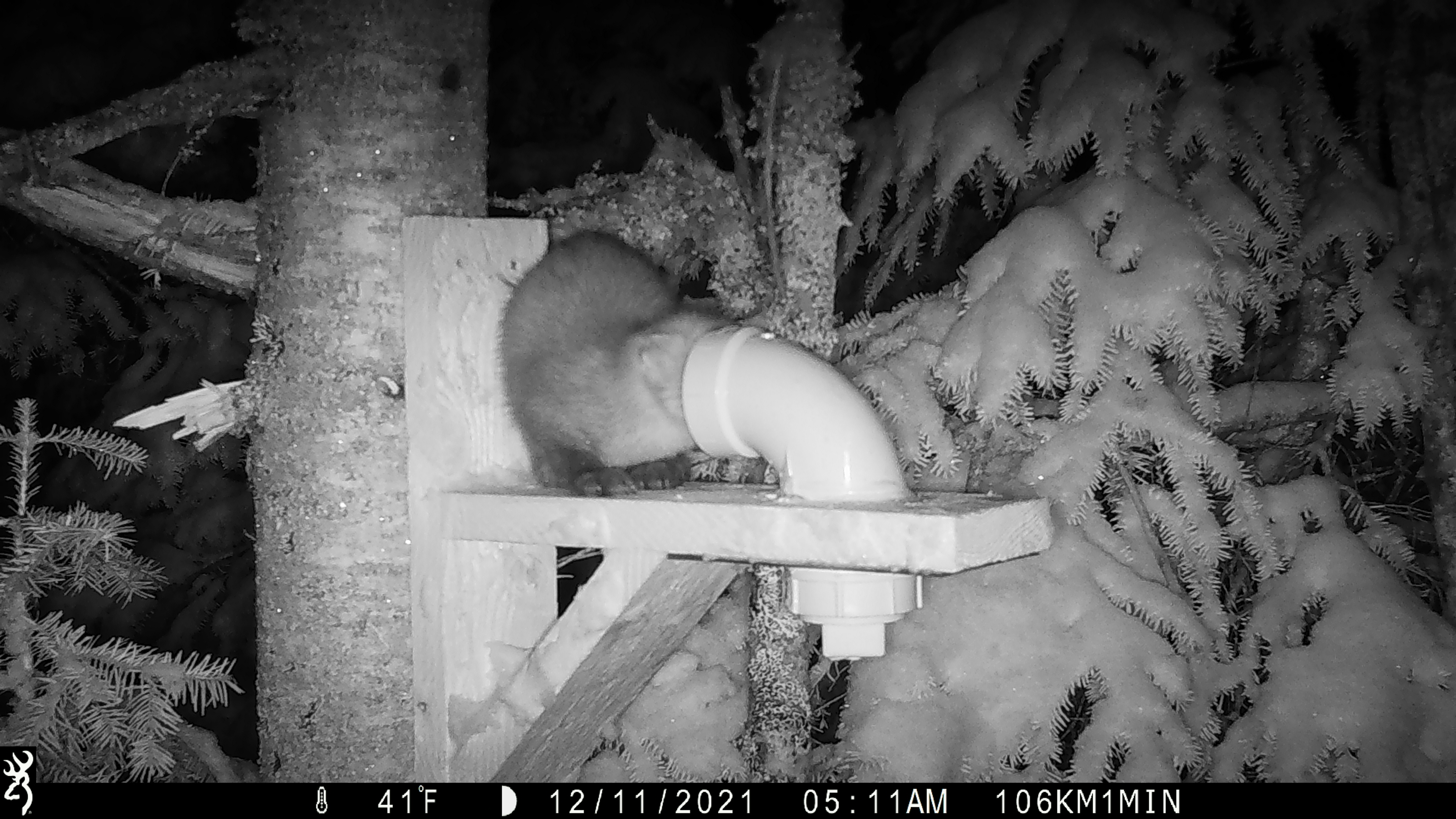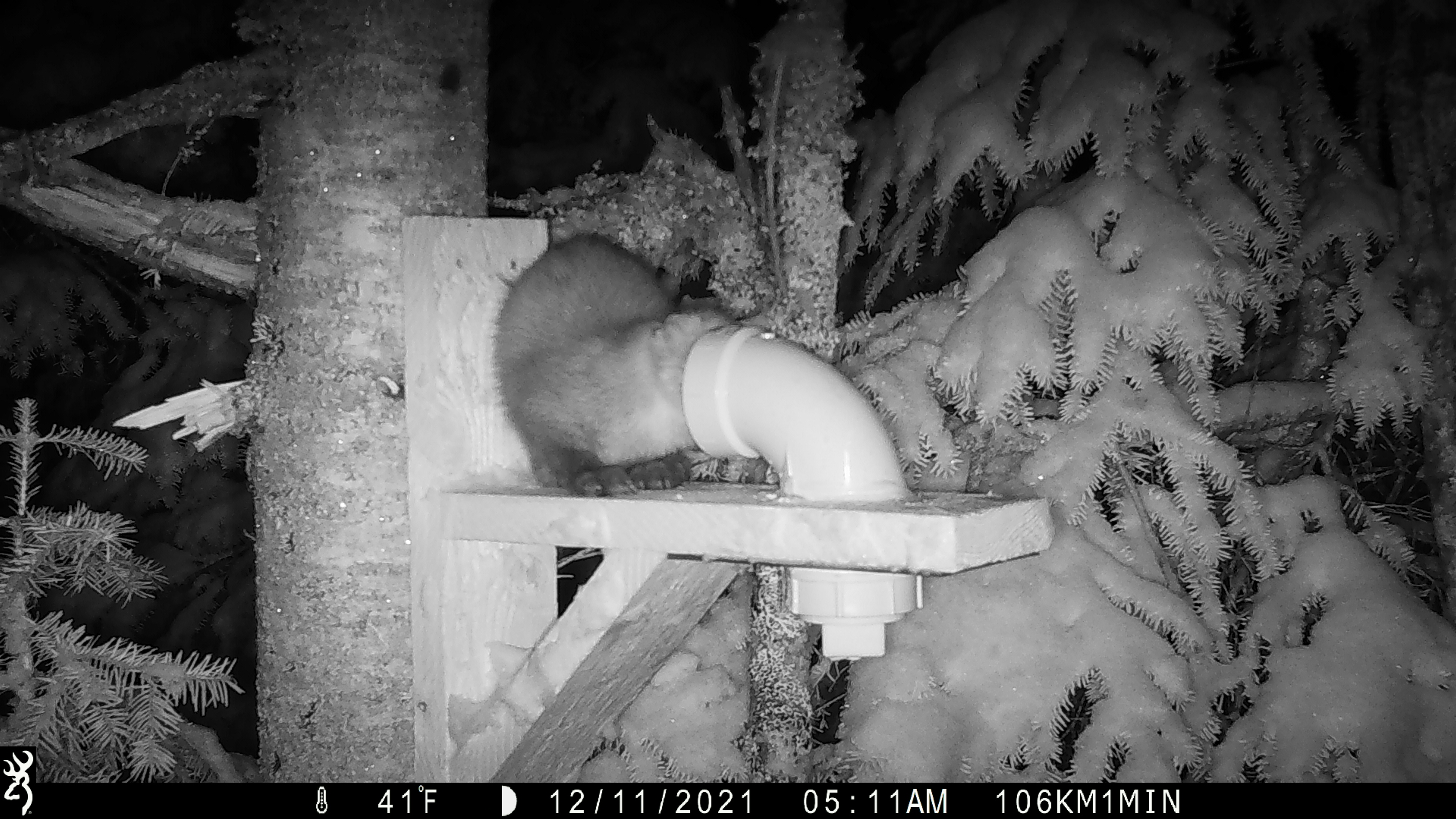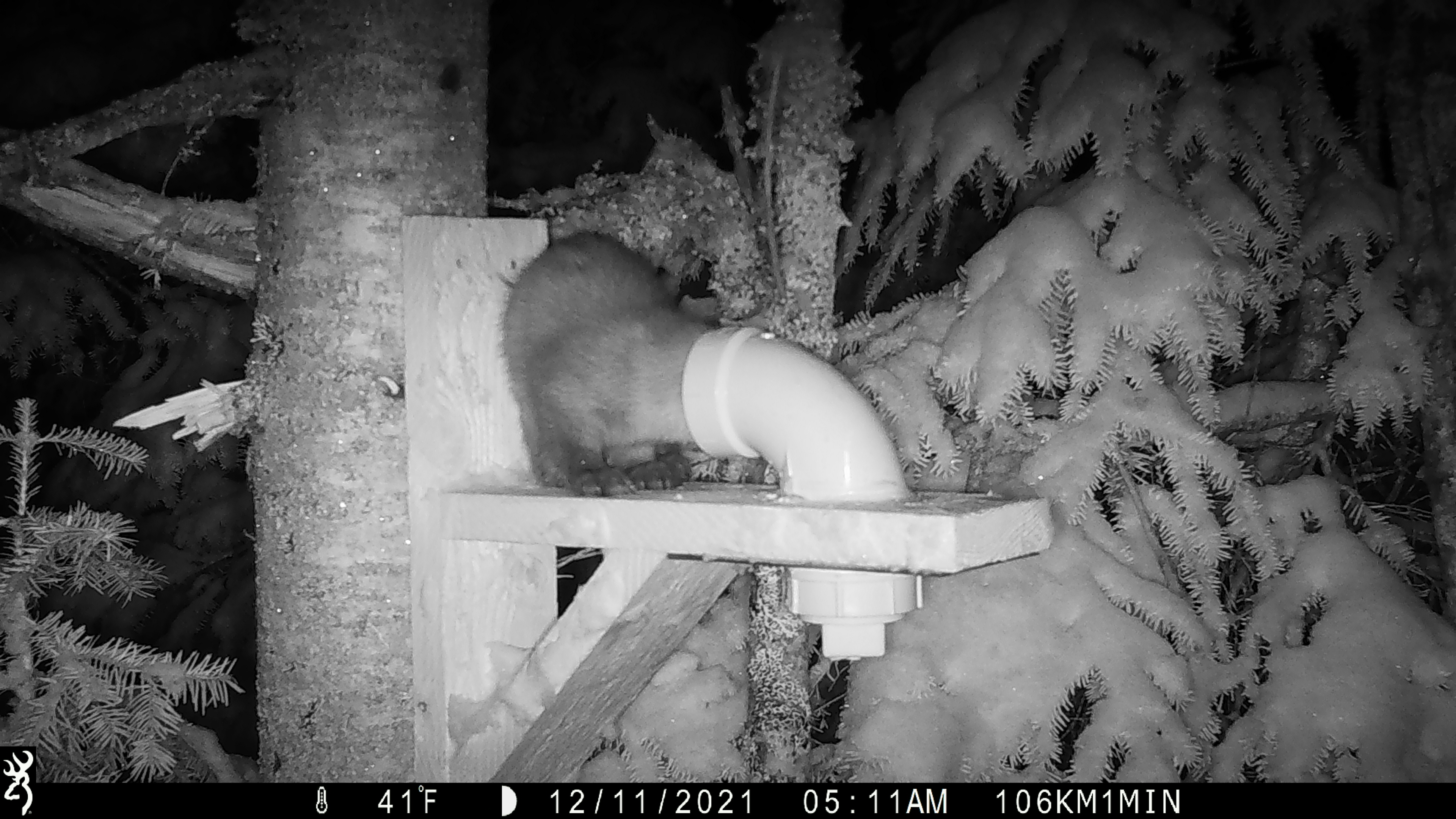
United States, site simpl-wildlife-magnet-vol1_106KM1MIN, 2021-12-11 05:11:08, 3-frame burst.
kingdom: Animalia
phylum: Chordata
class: Mammalia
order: Carnivora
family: Mustelidae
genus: Martes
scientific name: Martes americana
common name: american marten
American marten (Martes americana).